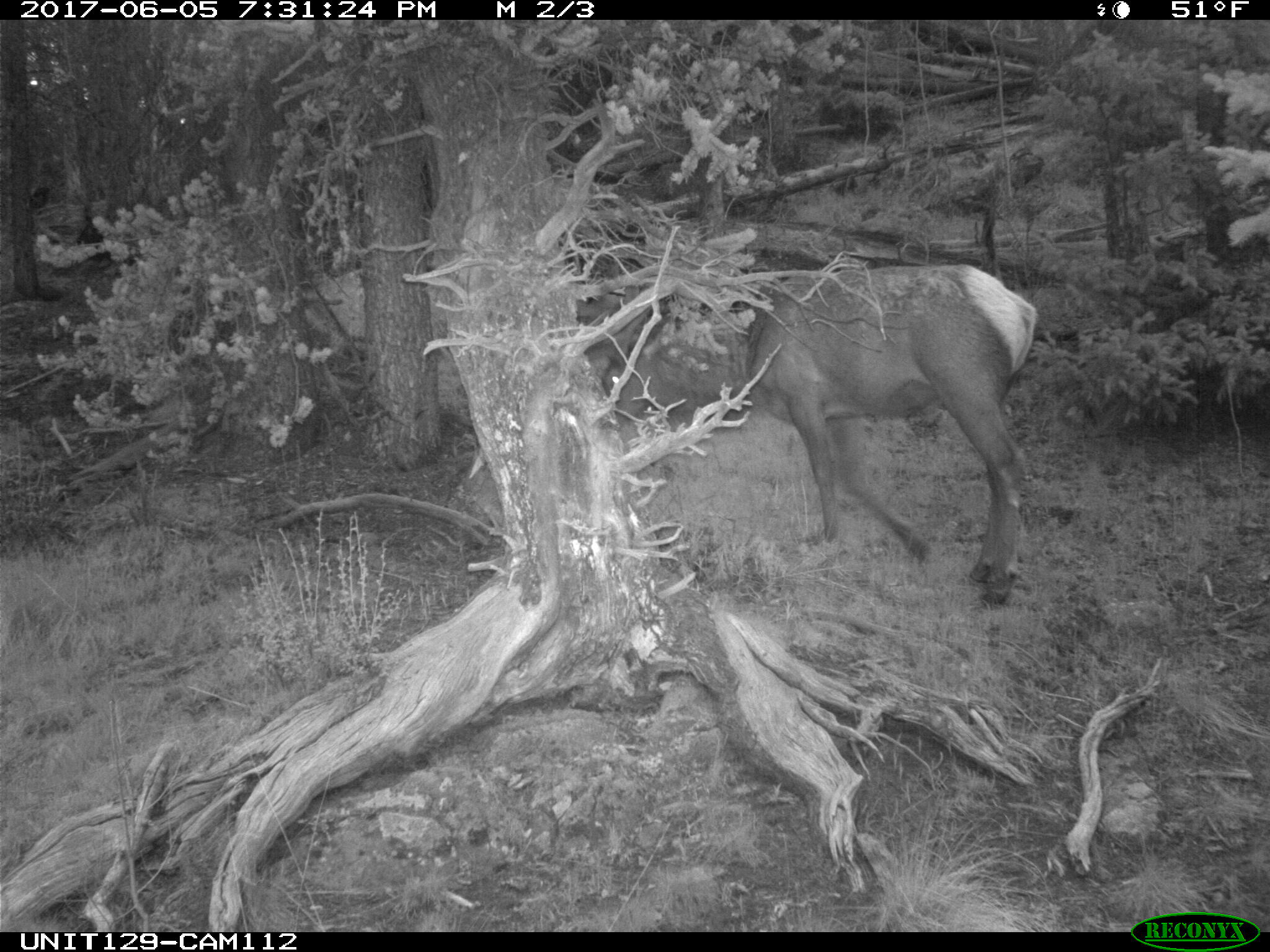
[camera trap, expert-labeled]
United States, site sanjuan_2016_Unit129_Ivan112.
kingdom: Animalia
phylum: Chordata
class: Mammalia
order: Artiodactyla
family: Cervidae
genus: Cervus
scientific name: Cervus elaphus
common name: red deer